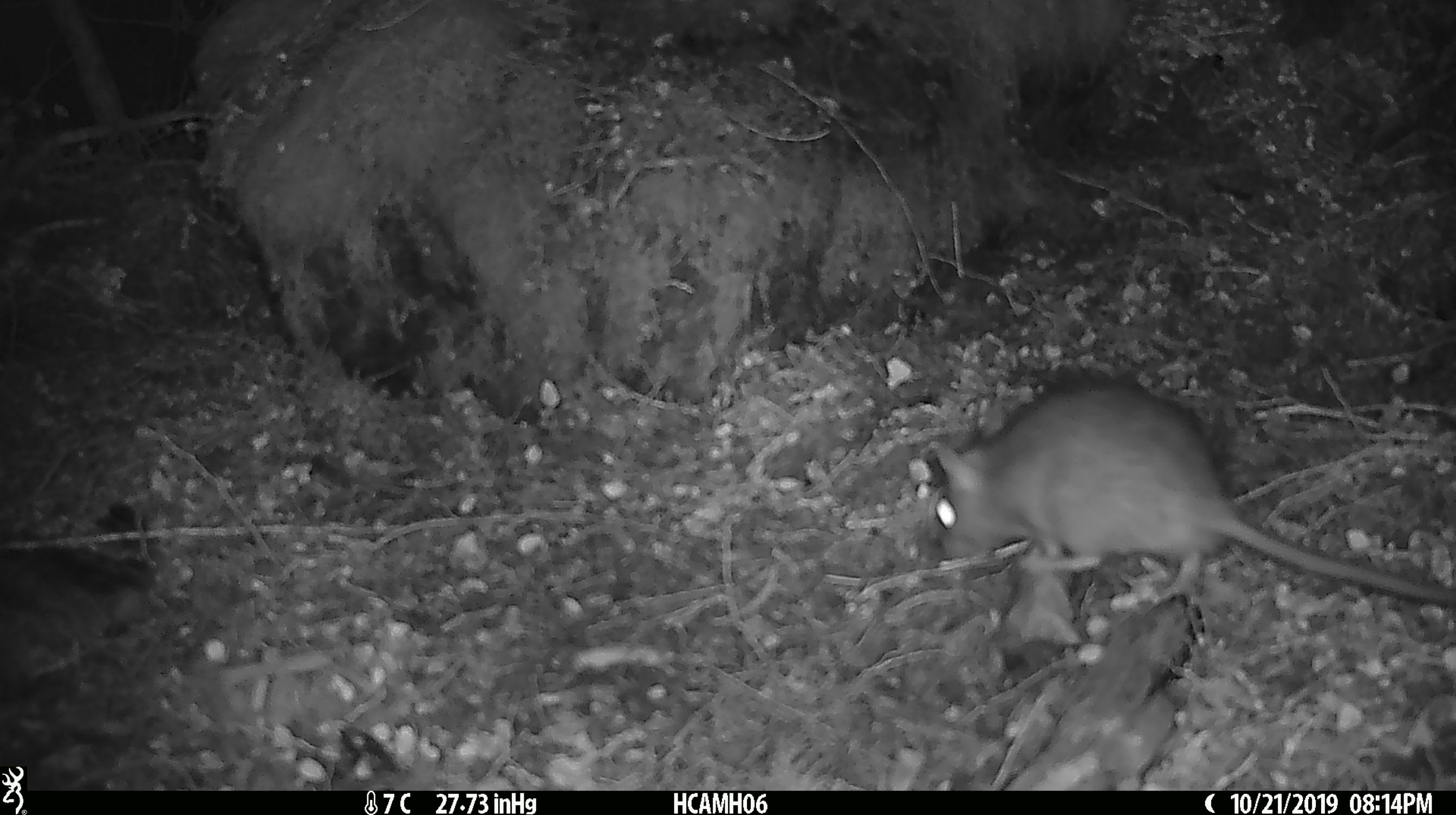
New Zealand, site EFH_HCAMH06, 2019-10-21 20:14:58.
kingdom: Animalia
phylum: Chordata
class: Mammalia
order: Rodentia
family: Muridae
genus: Rattus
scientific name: Rattus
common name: rat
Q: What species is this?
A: Rat (Rattus).